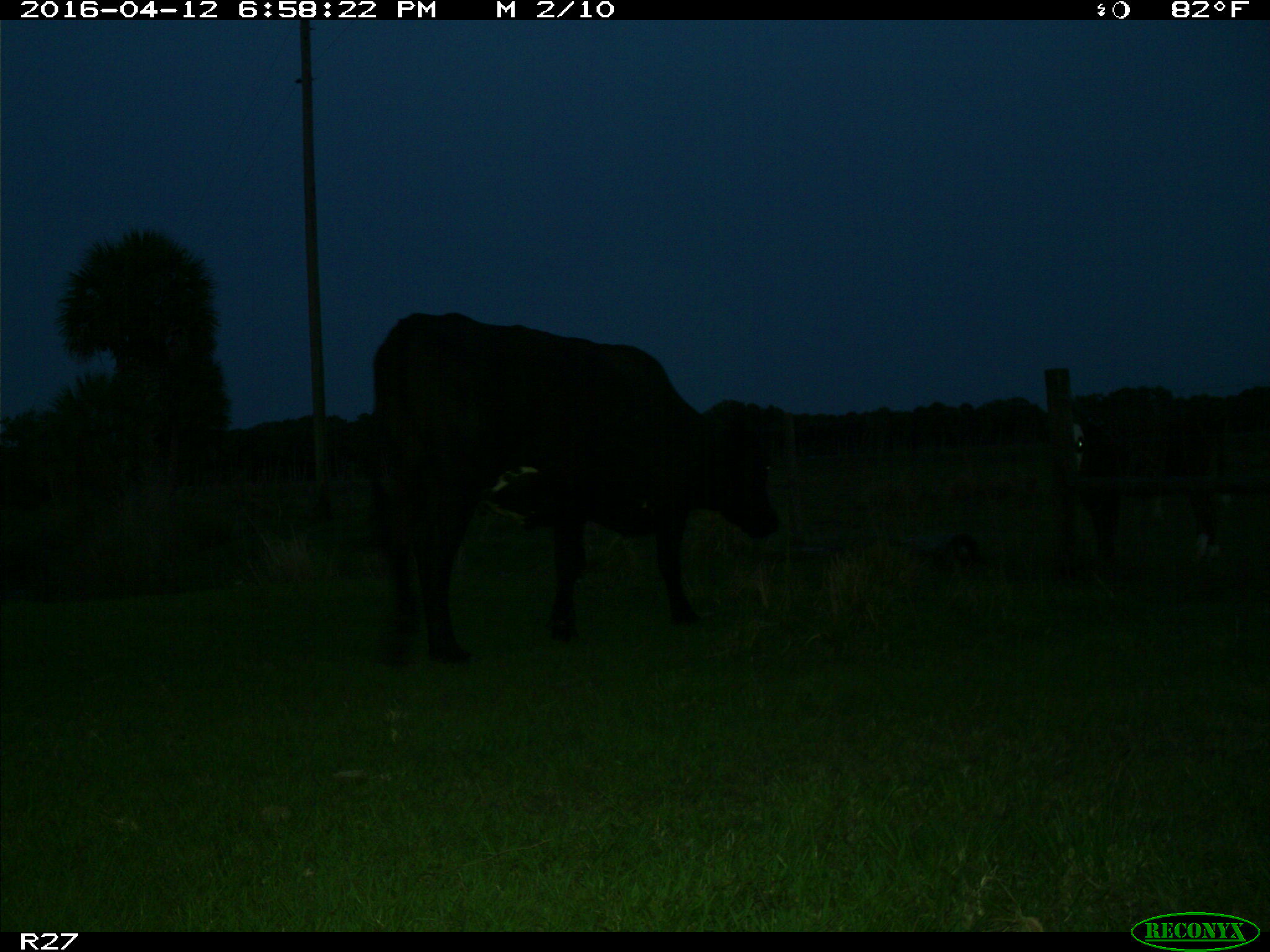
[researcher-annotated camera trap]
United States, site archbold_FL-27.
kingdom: Animalia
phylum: Chordata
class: Mammalia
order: Artiodactyla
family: Bovidae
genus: Bos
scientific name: Bos taurus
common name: domestic cow